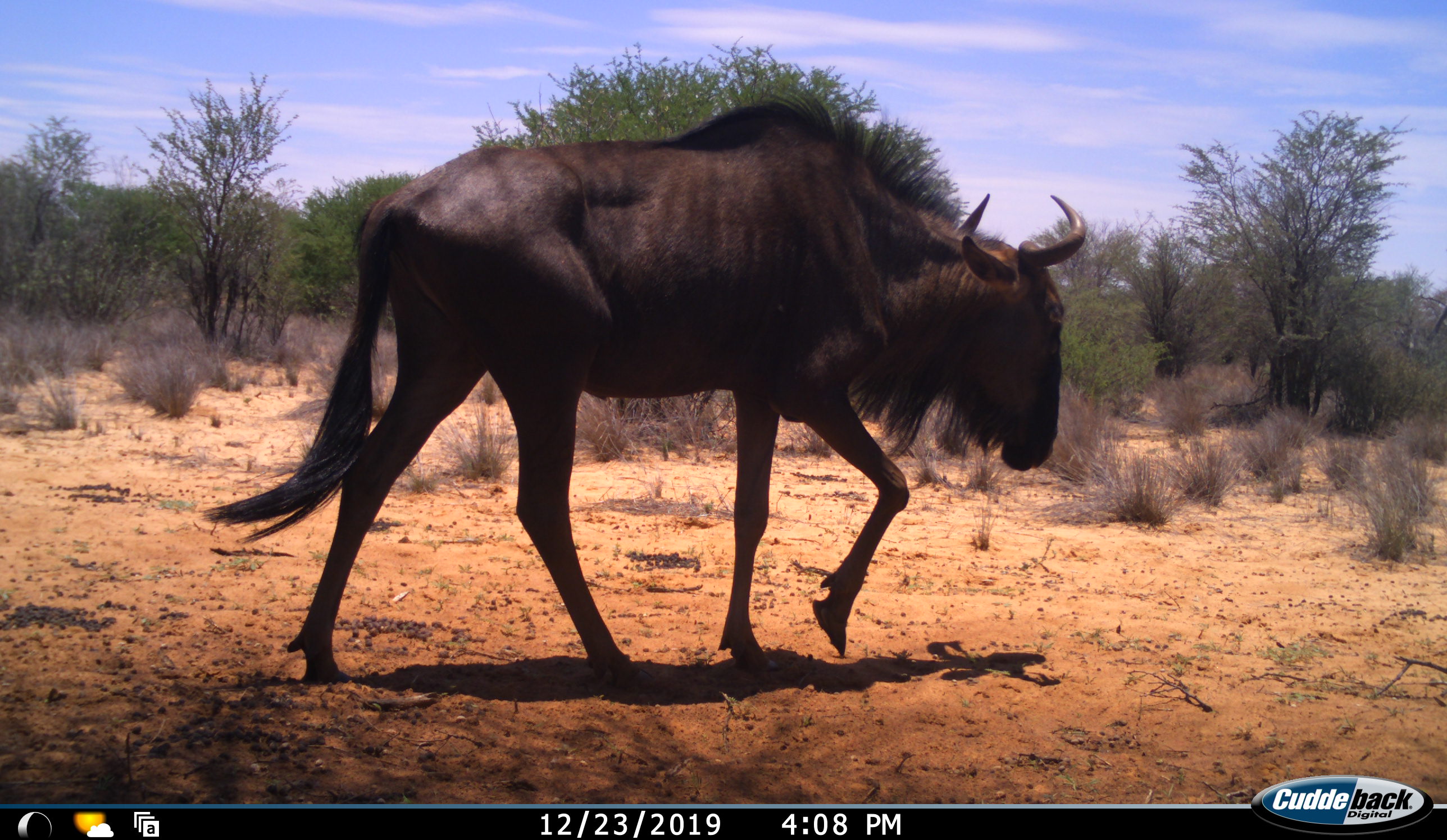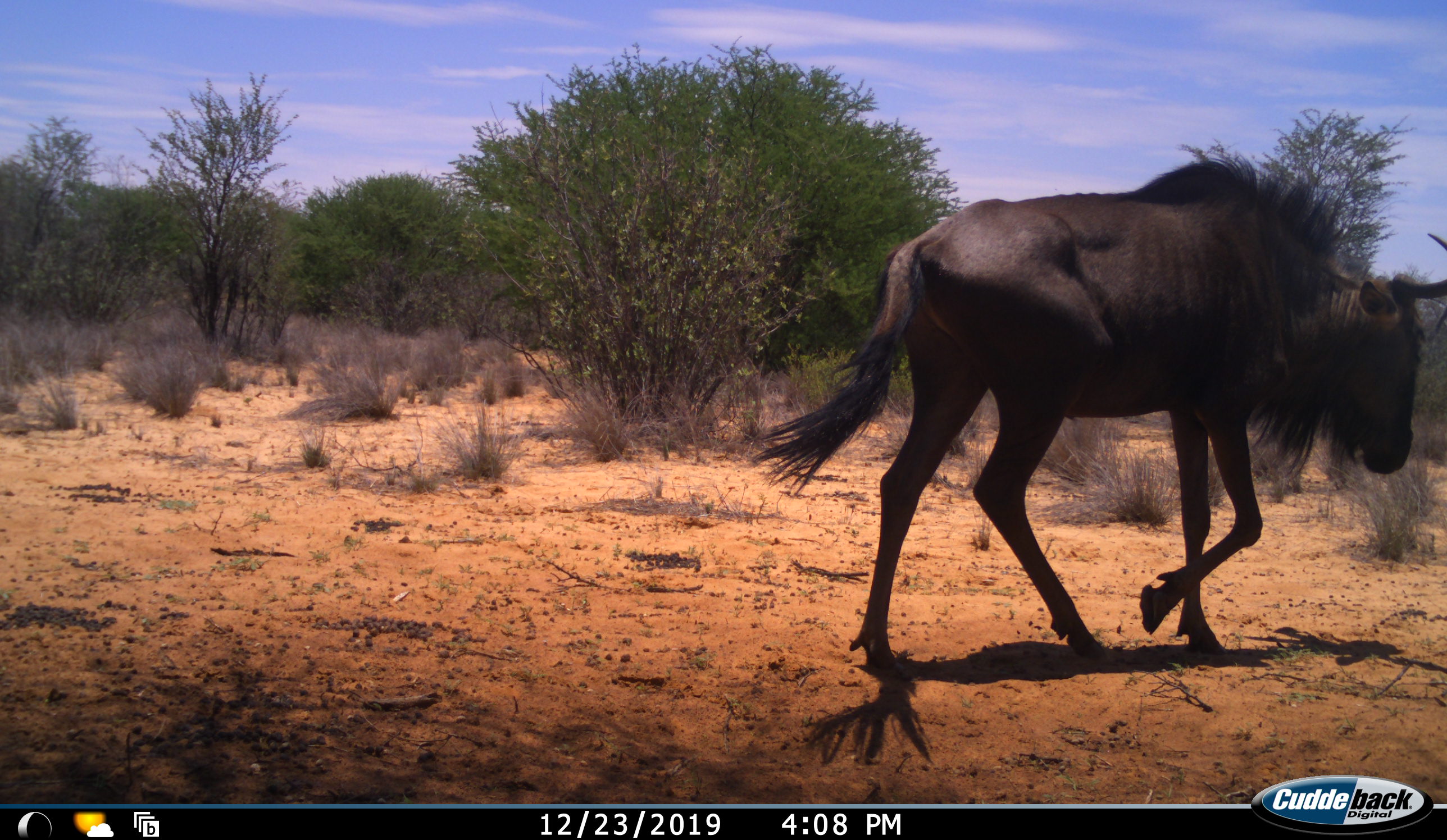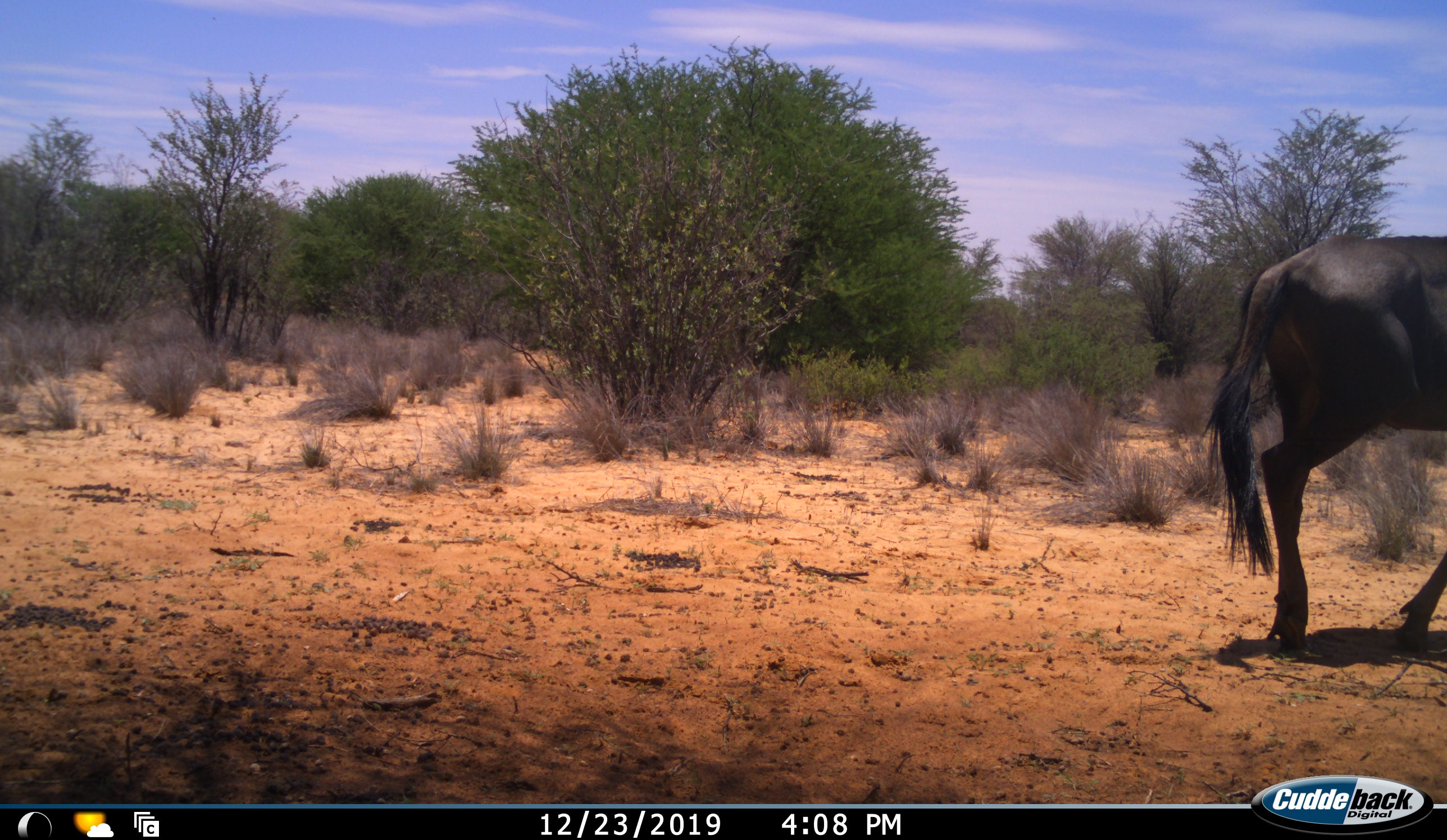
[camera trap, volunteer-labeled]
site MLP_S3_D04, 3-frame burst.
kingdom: Animalia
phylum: Chordata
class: Mammalia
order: Artiodactyla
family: Bovidae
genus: Connochaetes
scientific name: Connochaetes taurinus taurinus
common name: blue wildebeest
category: wildebeestblue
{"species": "wildebeestblue (blue wildebeest) (Connochaetes taurinus taurinus)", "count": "1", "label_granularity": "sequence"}